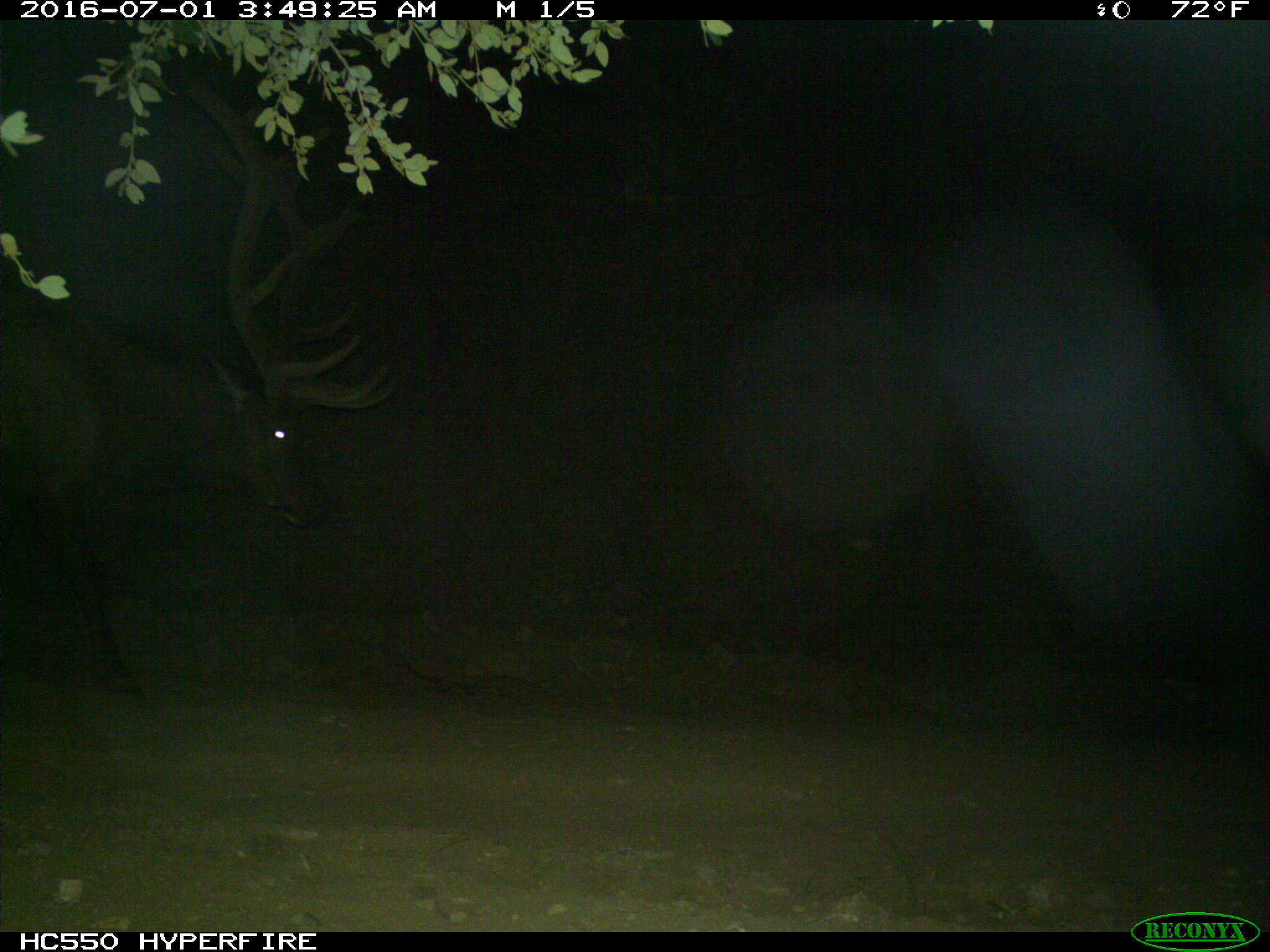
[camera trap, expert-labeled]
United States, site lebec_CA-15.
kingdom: Animalia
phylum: Chordata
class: Mammalia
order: Artiodactyla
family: Cervidae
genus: Cervus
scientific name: Cervus canadensis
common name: elk